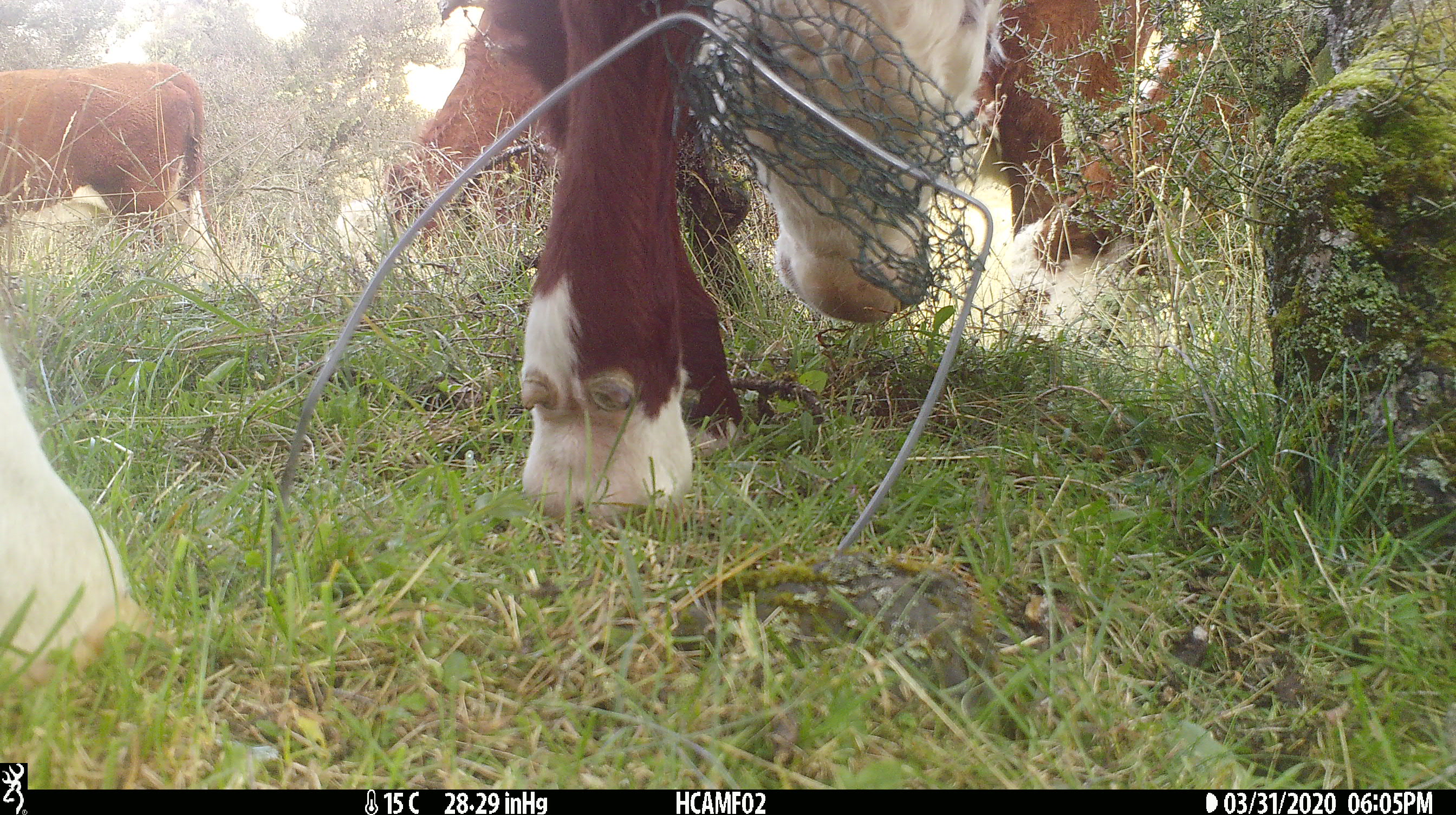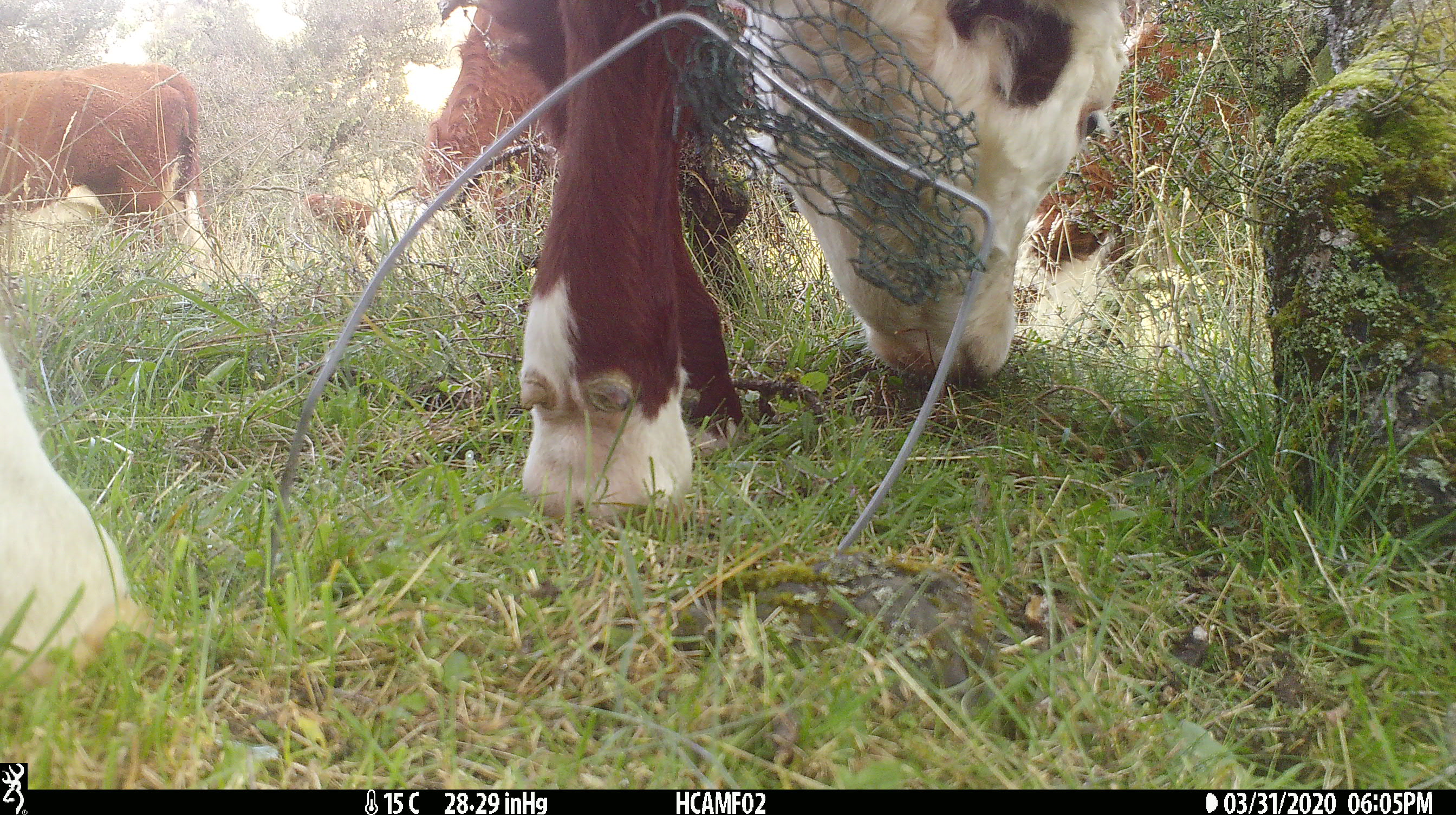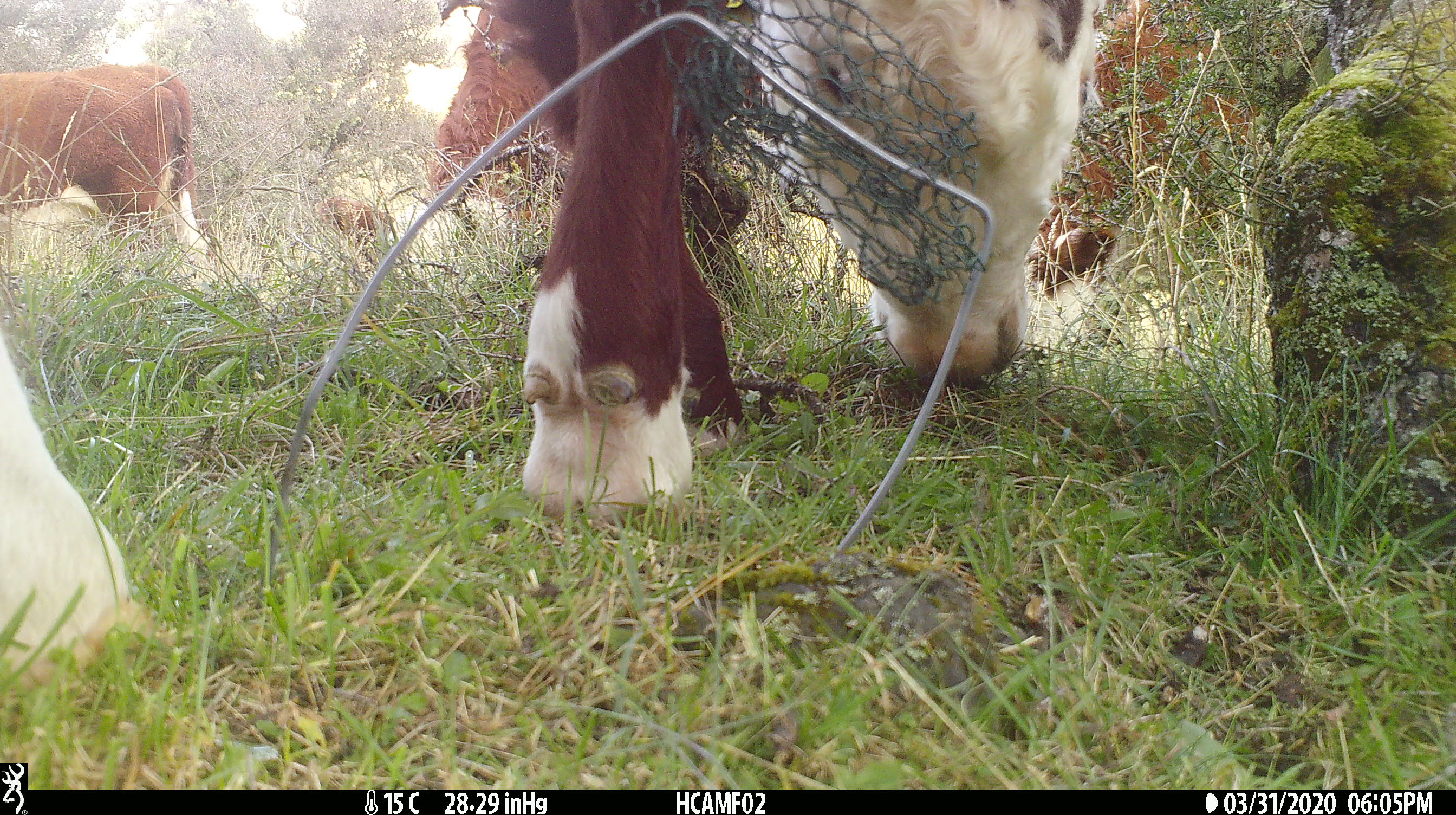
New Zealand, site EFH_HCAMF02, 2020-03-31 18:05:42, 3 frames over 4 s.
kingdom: Animalia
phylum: Chordata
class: Mammalia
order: Artiodactyla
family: Bovidae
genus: Bos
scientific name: Bos taurus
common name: domestic cow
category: cow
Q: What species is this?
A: Cow (domestic cow) (Bos taurus).